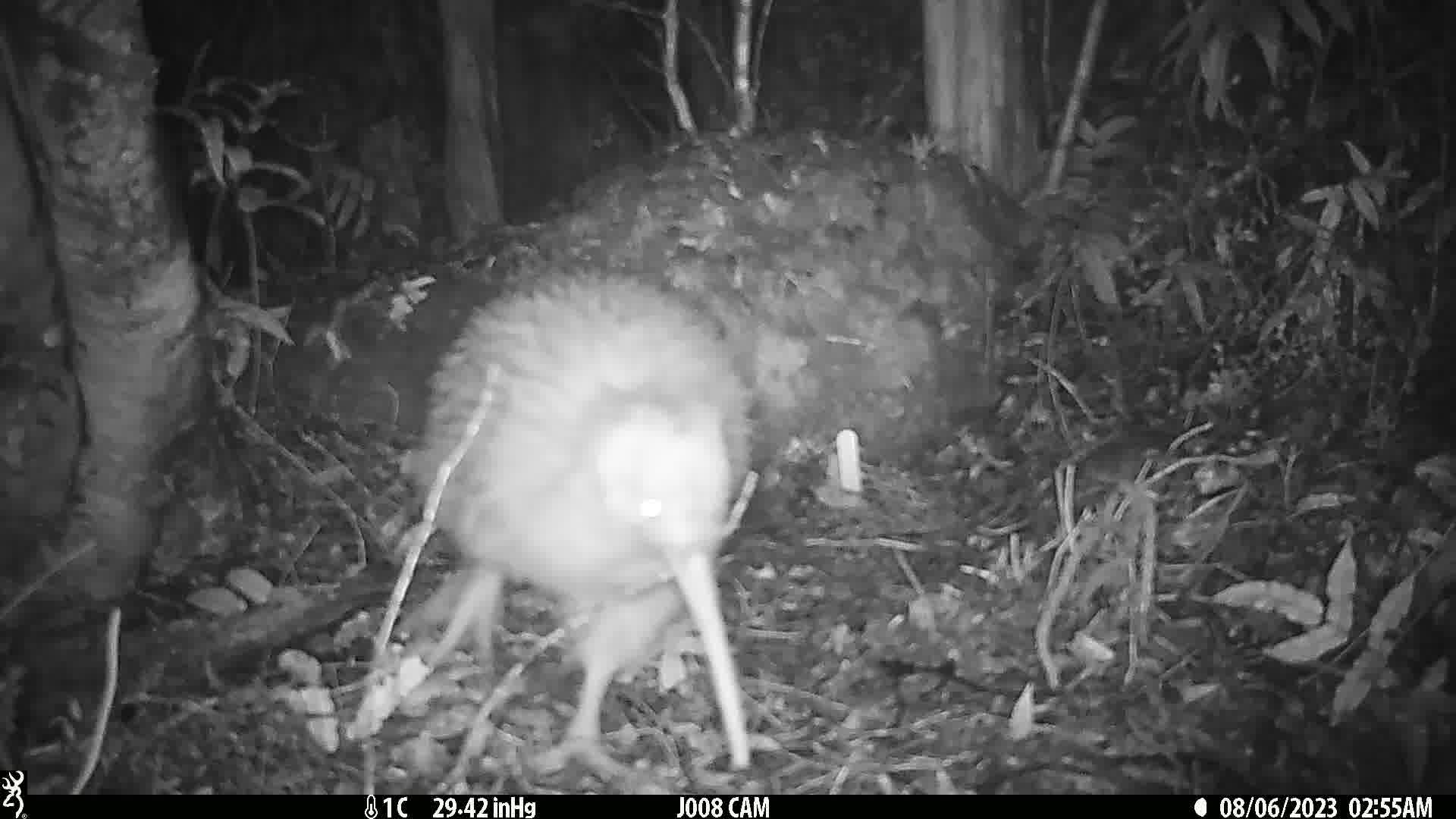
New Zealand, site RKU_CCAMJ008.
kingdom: Animalia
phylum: Chordata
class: Aves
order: Apterygiformes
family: Apterygidae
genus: Apteryx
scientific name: Apteryx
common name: kiwi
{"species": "kiwi (Apteryx)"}